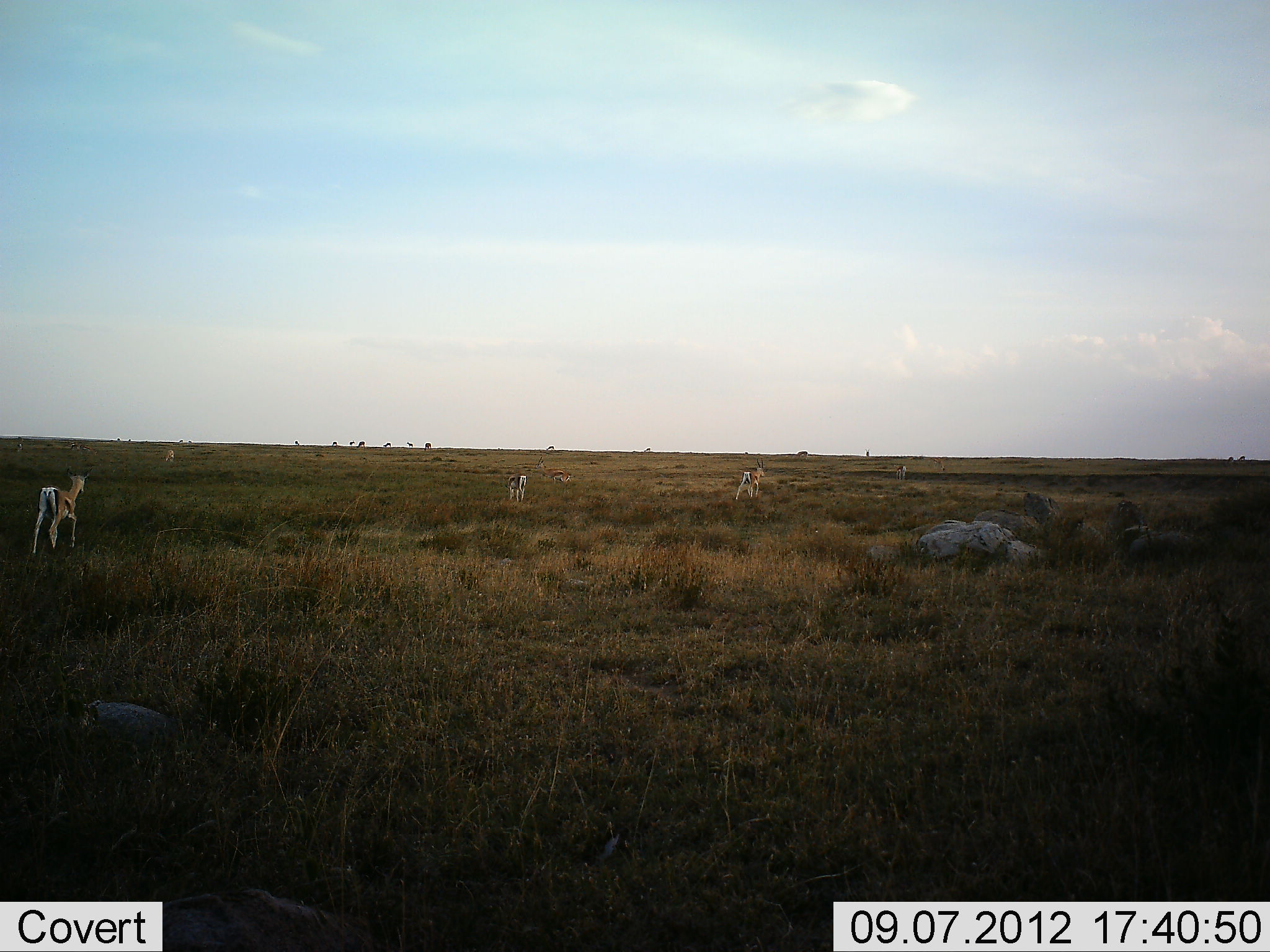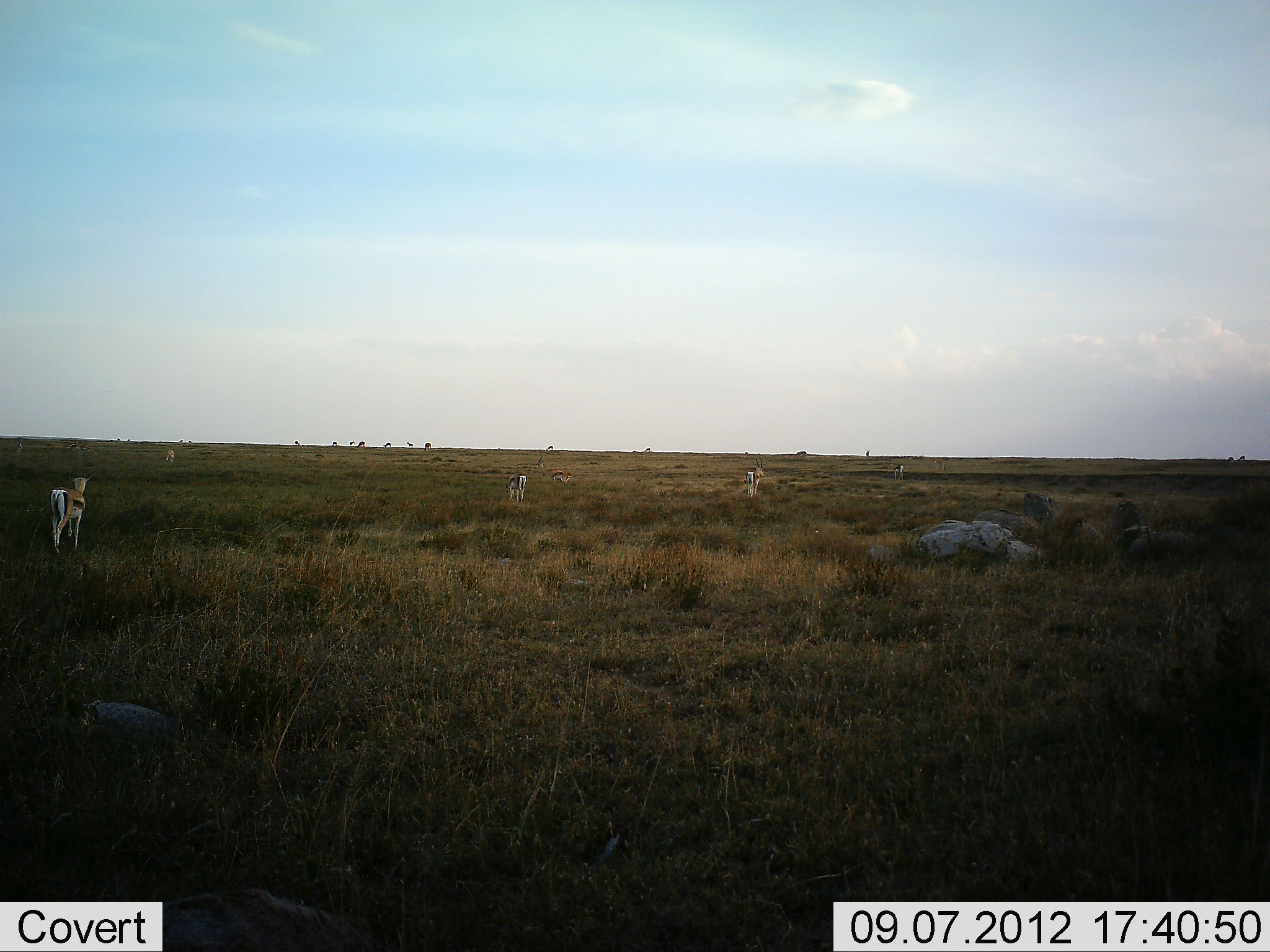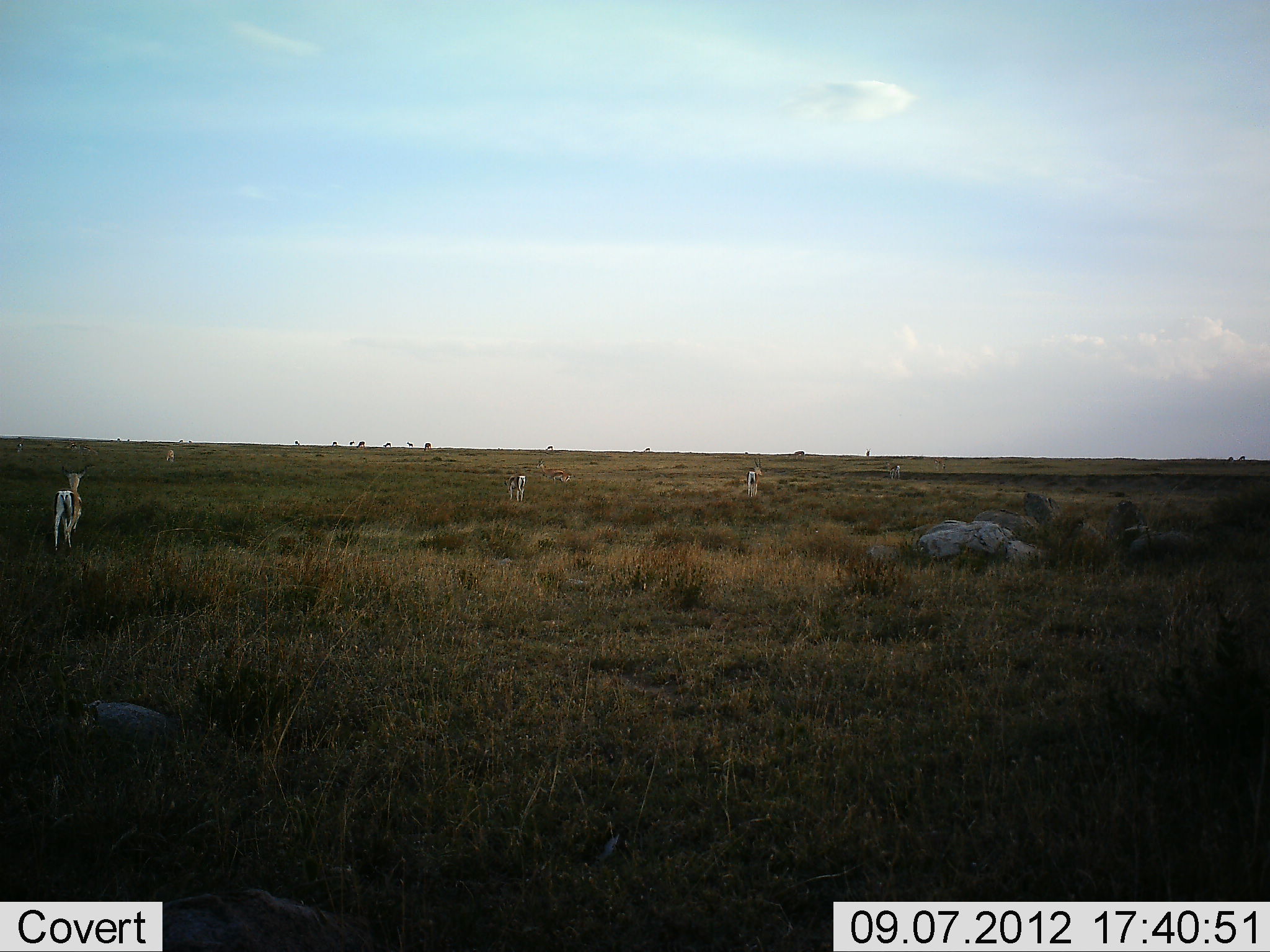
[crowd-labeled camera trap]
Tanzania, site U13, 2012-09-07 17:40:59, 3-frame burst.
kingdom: Animalia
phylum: Chordata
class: Mammalia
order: Artiodactyla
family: Bovidae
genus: Eudorcas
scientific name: Eudorcas thomsonii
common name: thomson's gazelle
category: gazellethomsons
Gazellethomsons (thomson's gazelle) (Eudorcas thomsonii), count 11-50. Behavior (volunteer vote fractions): standing 60%, resting 0%, moving 90%, interacting 0%. Young present (vote fraction): 0%. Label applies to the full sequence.